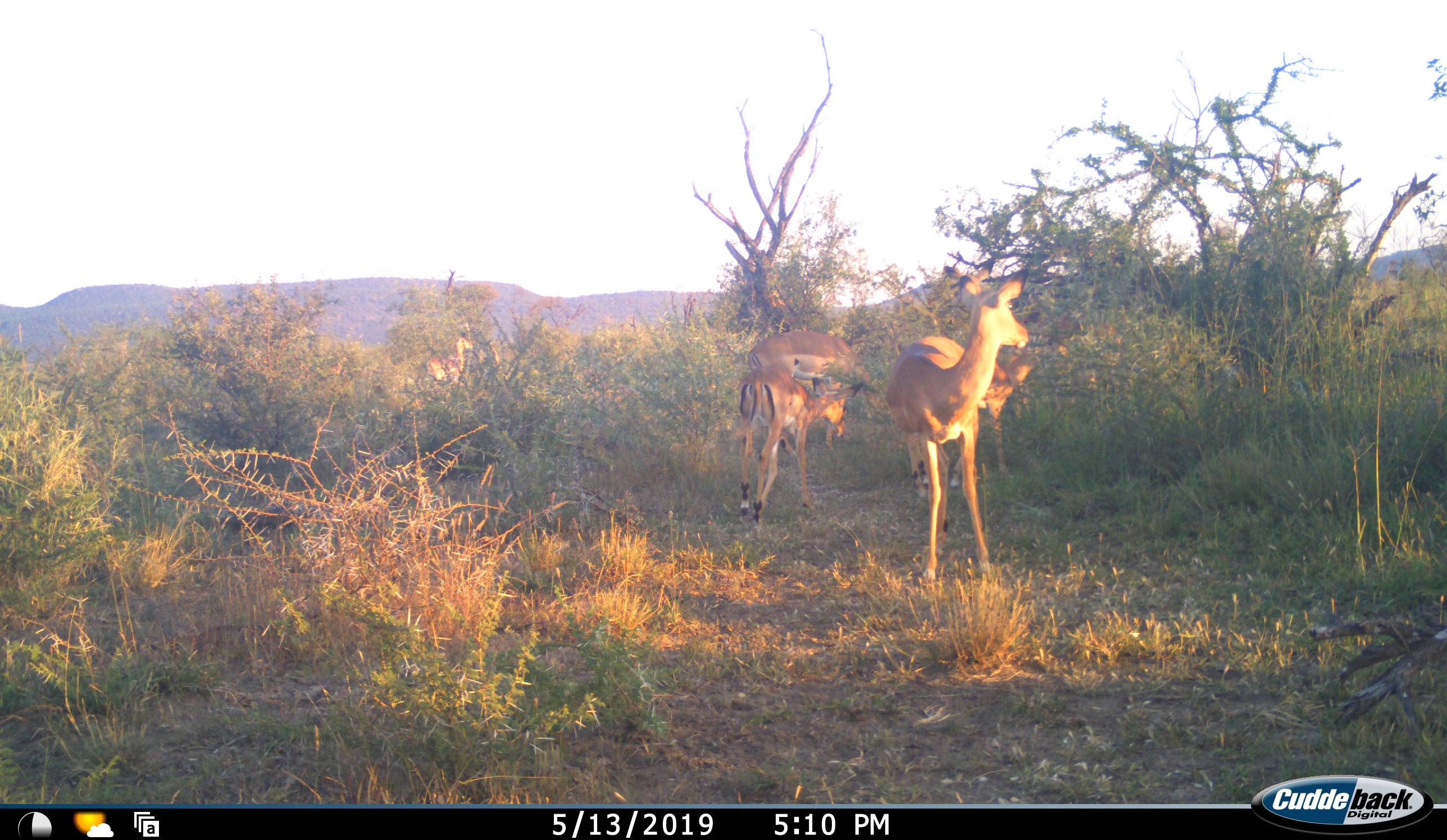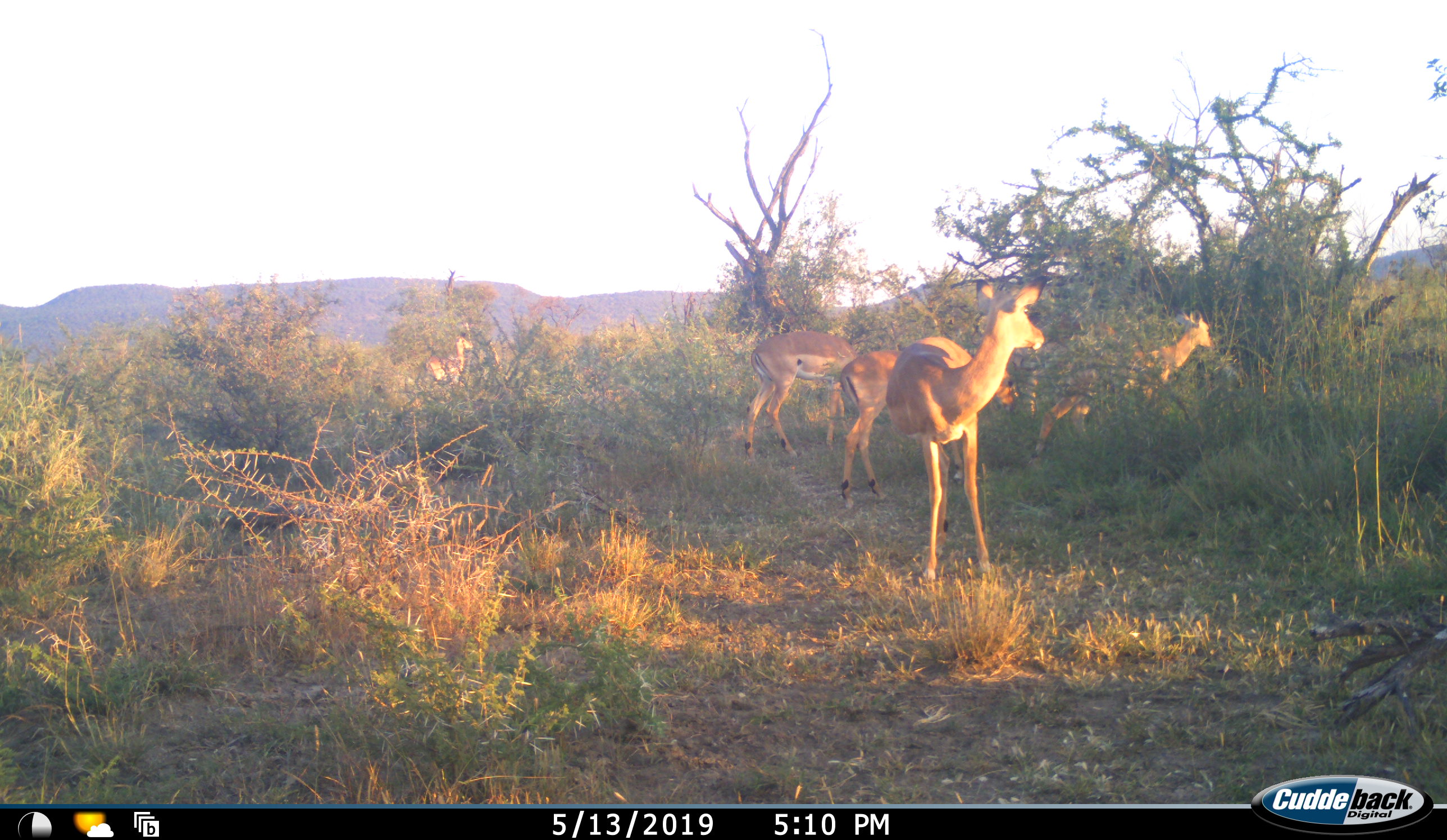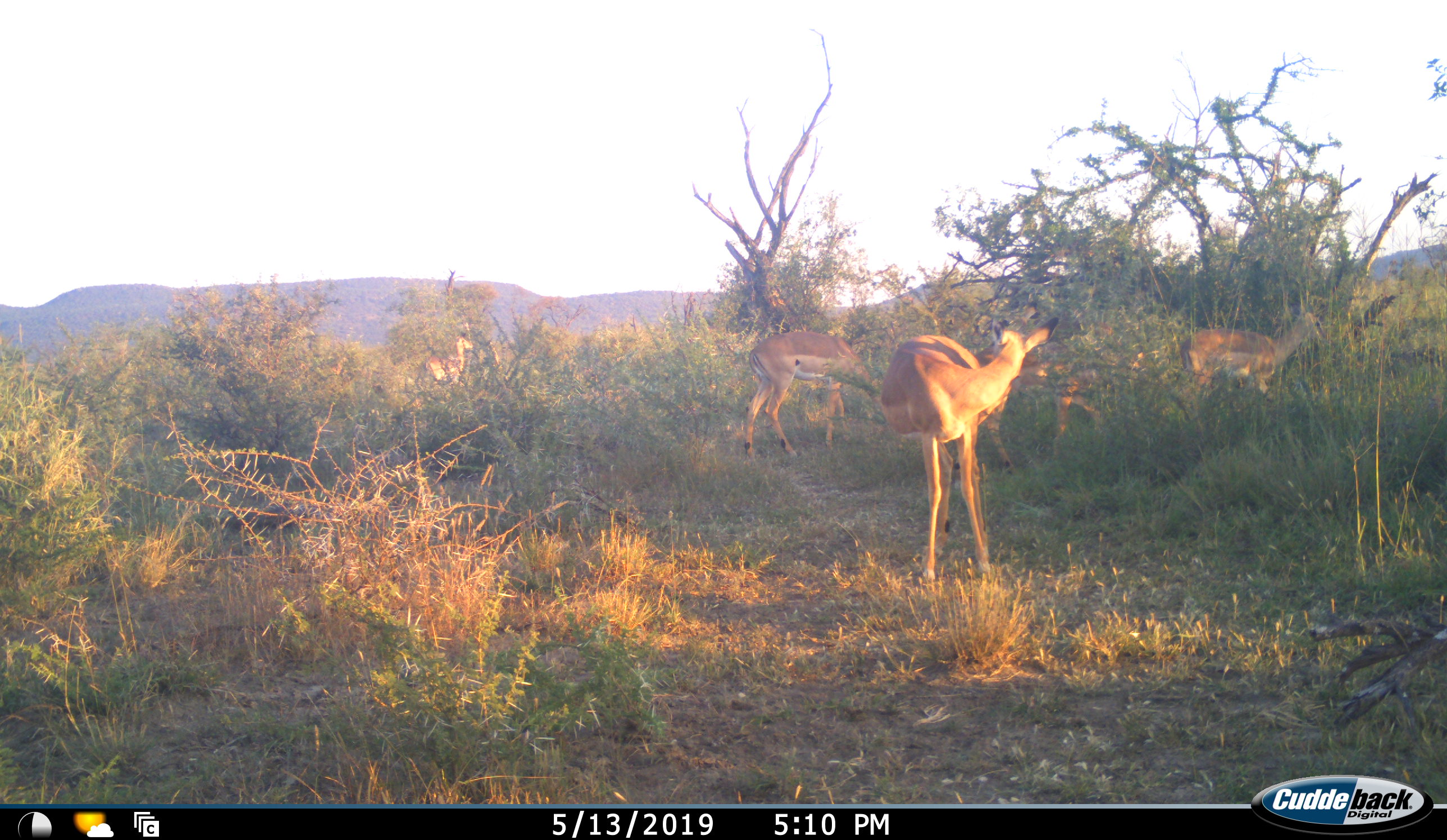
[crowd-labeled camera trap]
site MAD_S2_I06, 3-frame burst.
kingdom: Animalia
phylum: Chordata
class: Mammalia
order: Artiodactyla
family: Bovidae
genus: Aepyceros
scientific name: Aepyceros melampus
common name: impala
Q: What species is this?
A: Impala (Aepyceros melampus).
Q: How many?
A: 5.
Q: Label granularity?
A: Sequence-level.